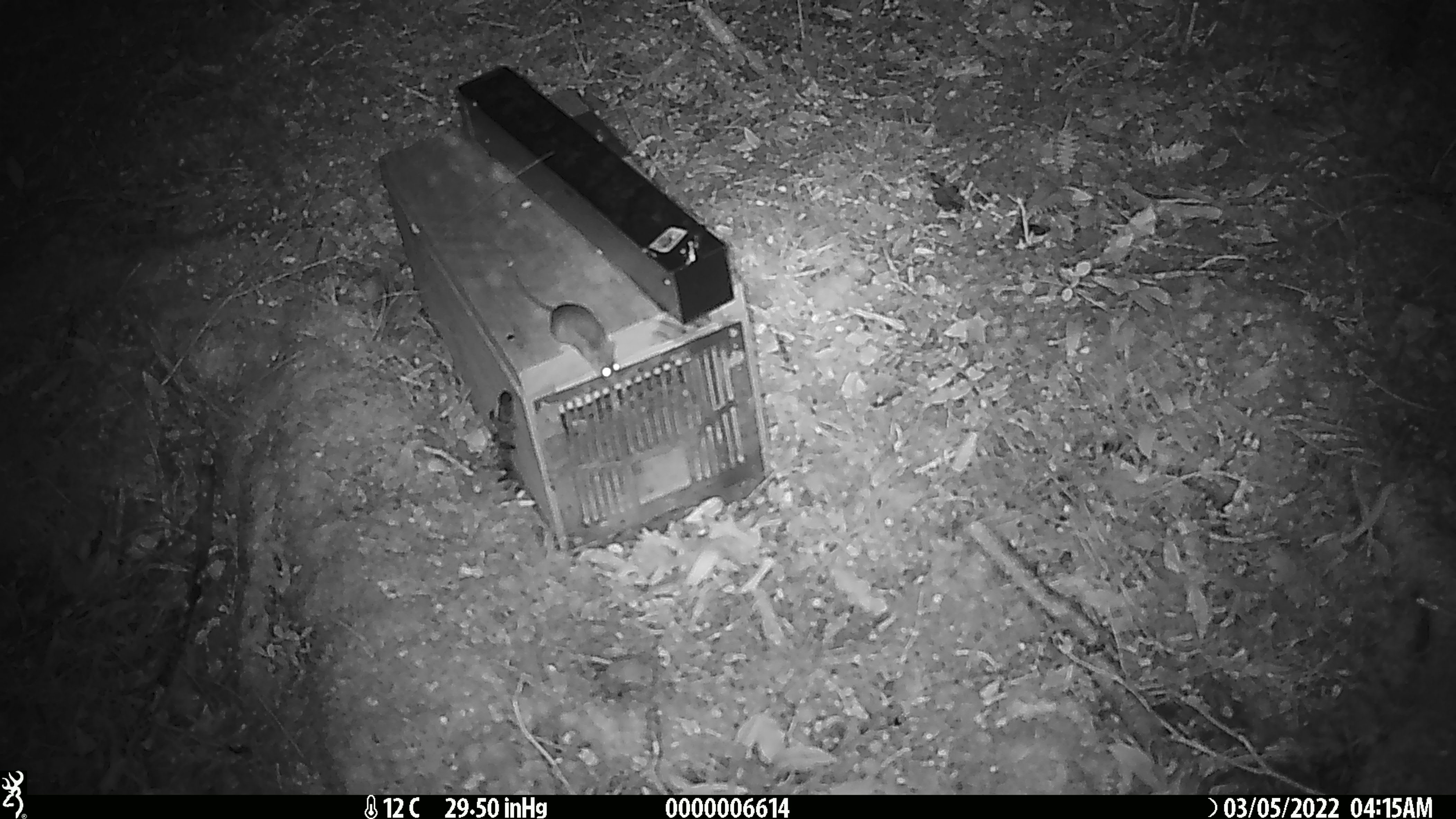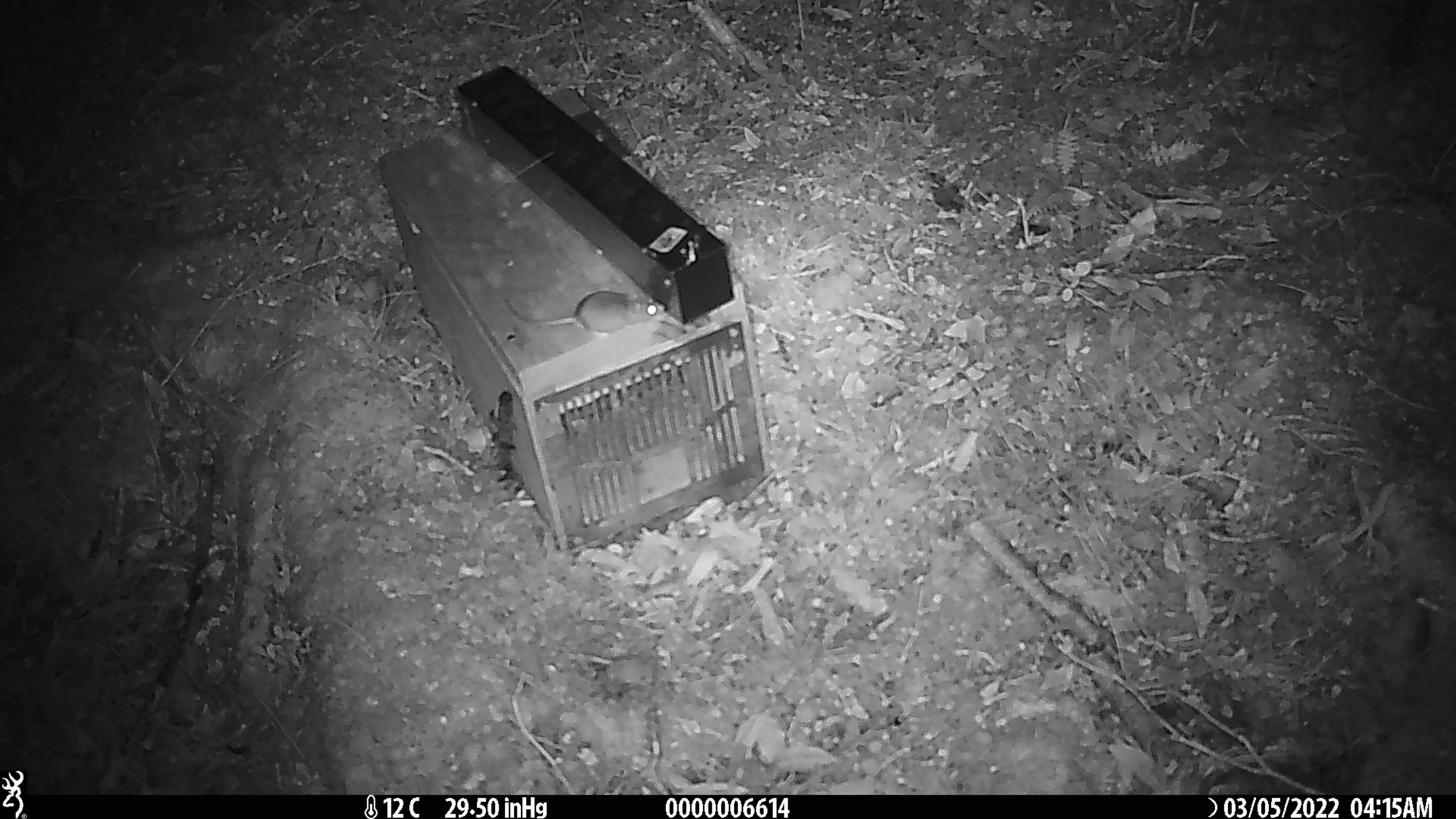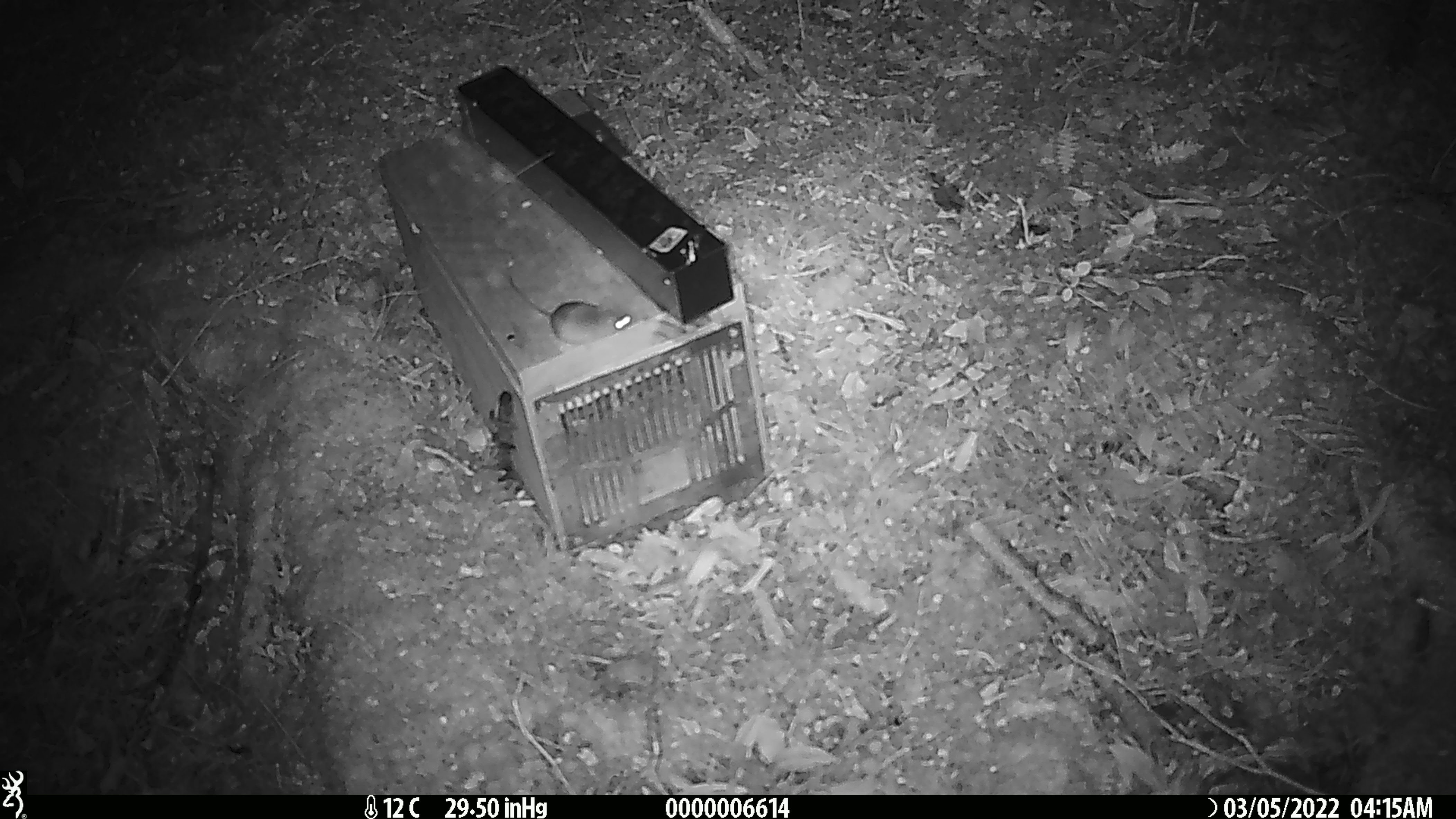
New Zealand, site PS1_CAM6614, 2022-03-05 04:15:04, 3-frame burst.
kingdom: Animalia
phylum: Chordata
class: Mammalia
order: Rodentia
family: Muridae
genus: Mus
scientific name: Mus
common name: mouse